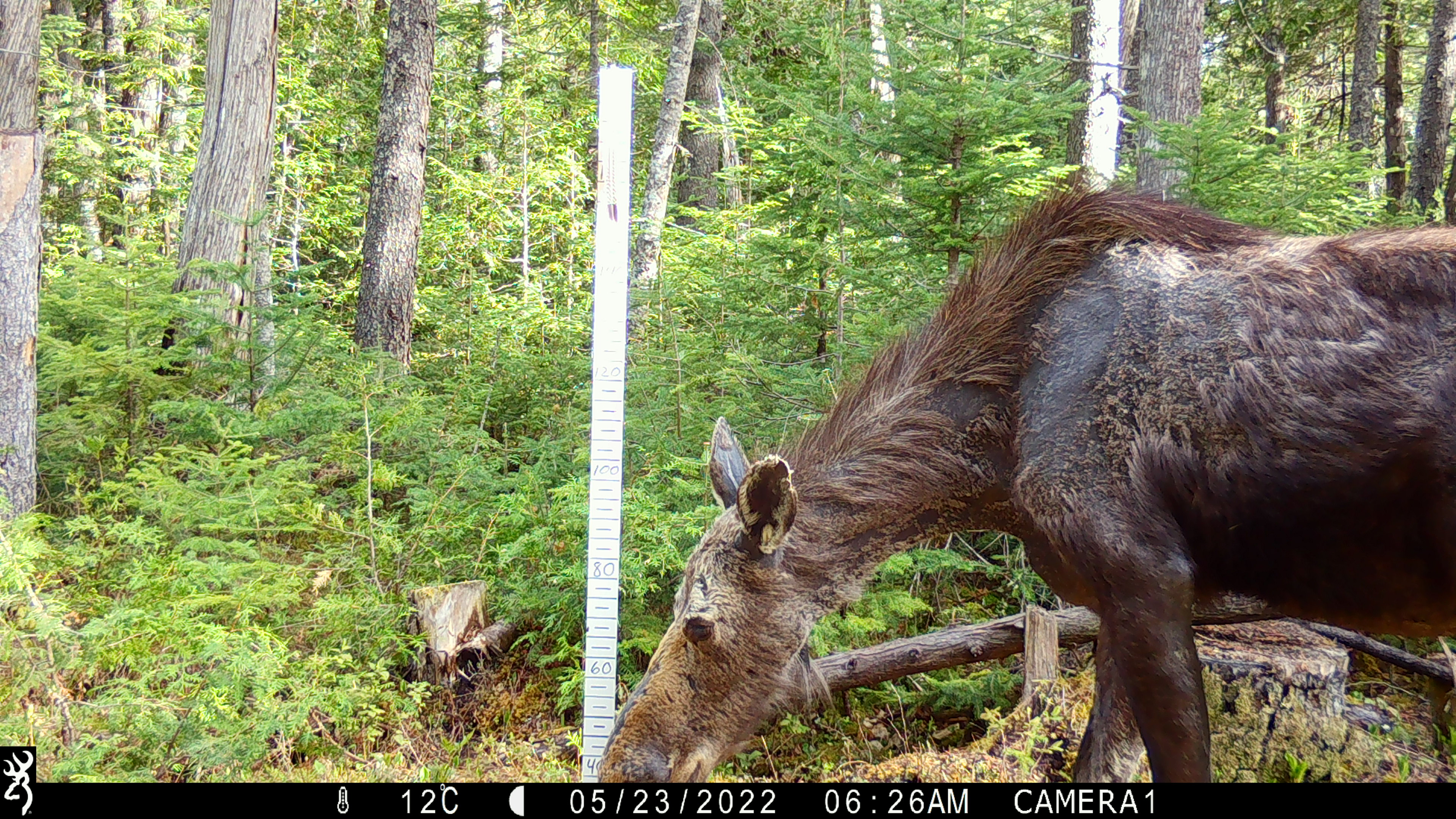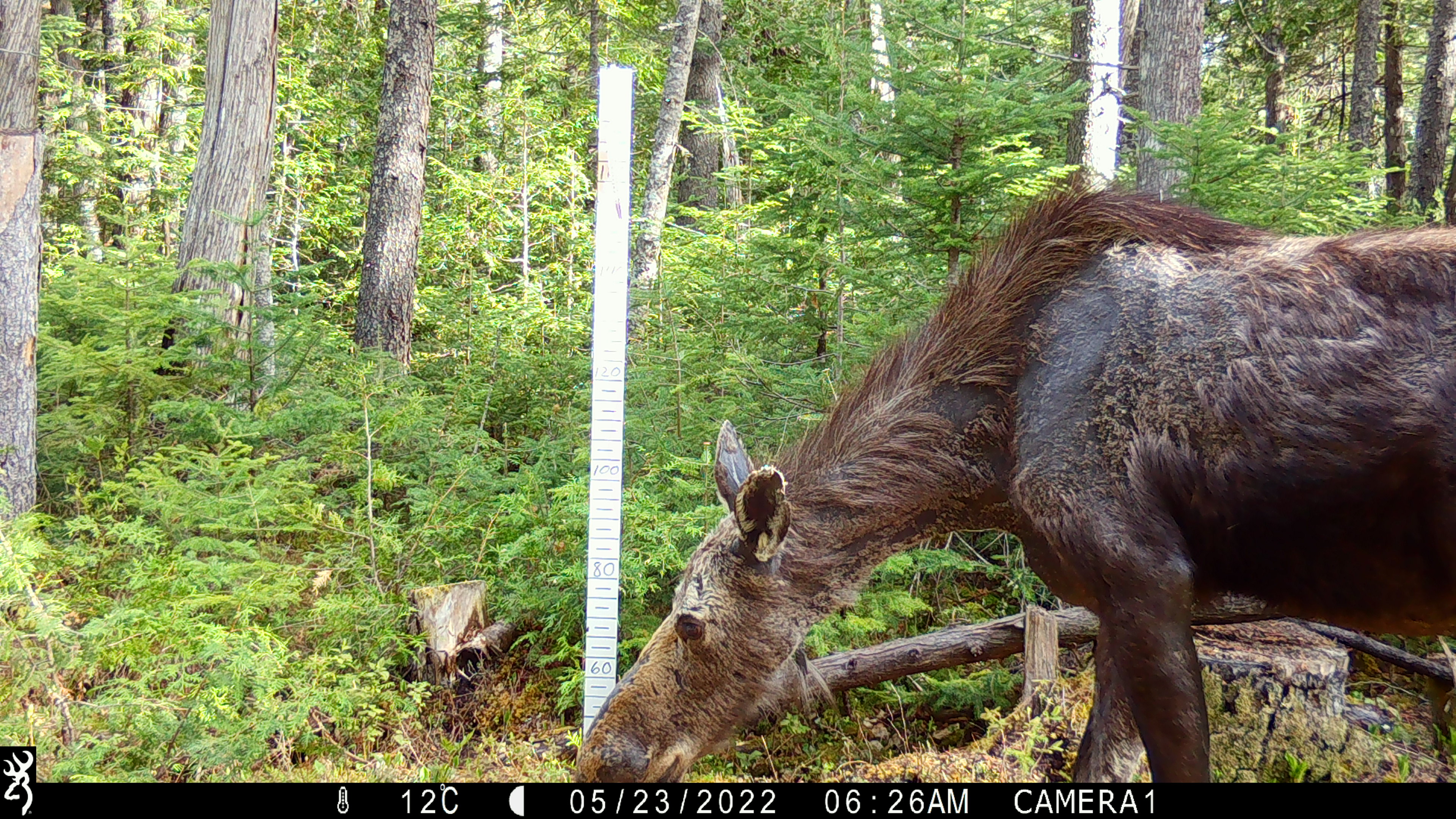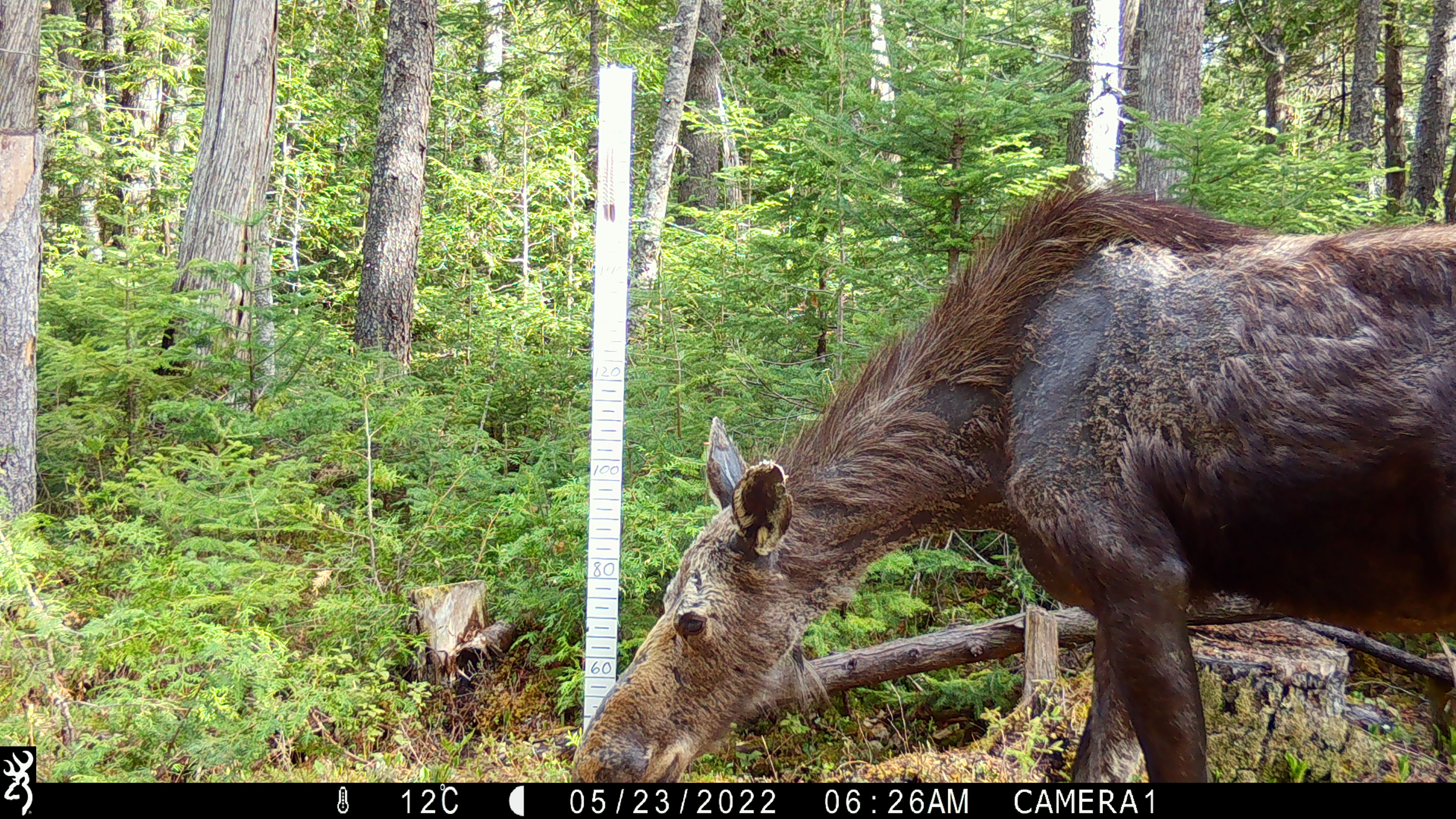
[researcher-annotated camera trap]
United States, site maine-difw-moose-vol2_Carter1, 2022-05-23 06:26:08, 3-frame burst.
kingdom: Animalia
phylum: Chordata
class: Mammalia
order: Artiodactyla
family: Cervidae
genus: Alces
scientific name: Alces alces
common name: moose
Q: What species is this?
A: Moose (Alces alces).